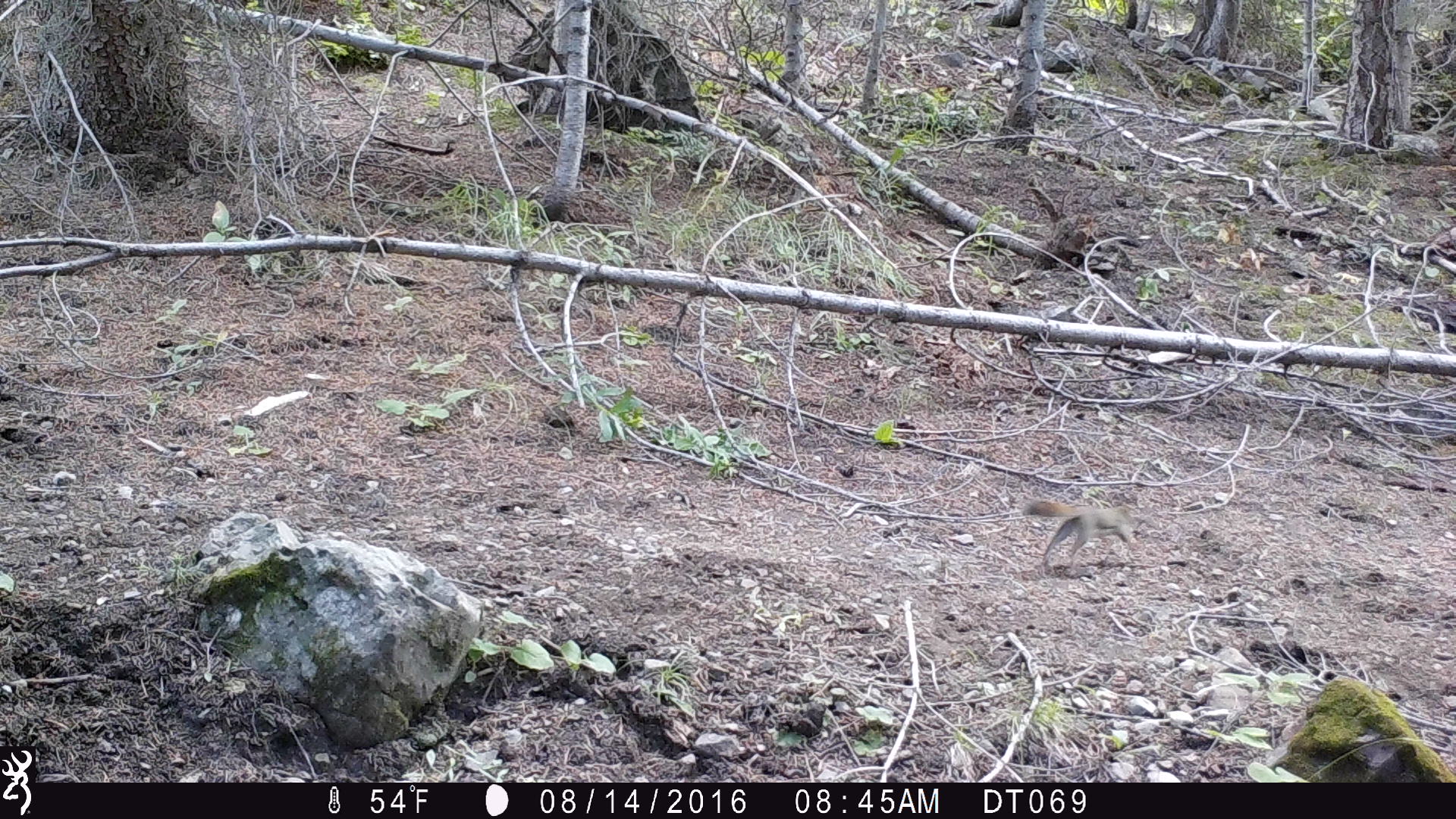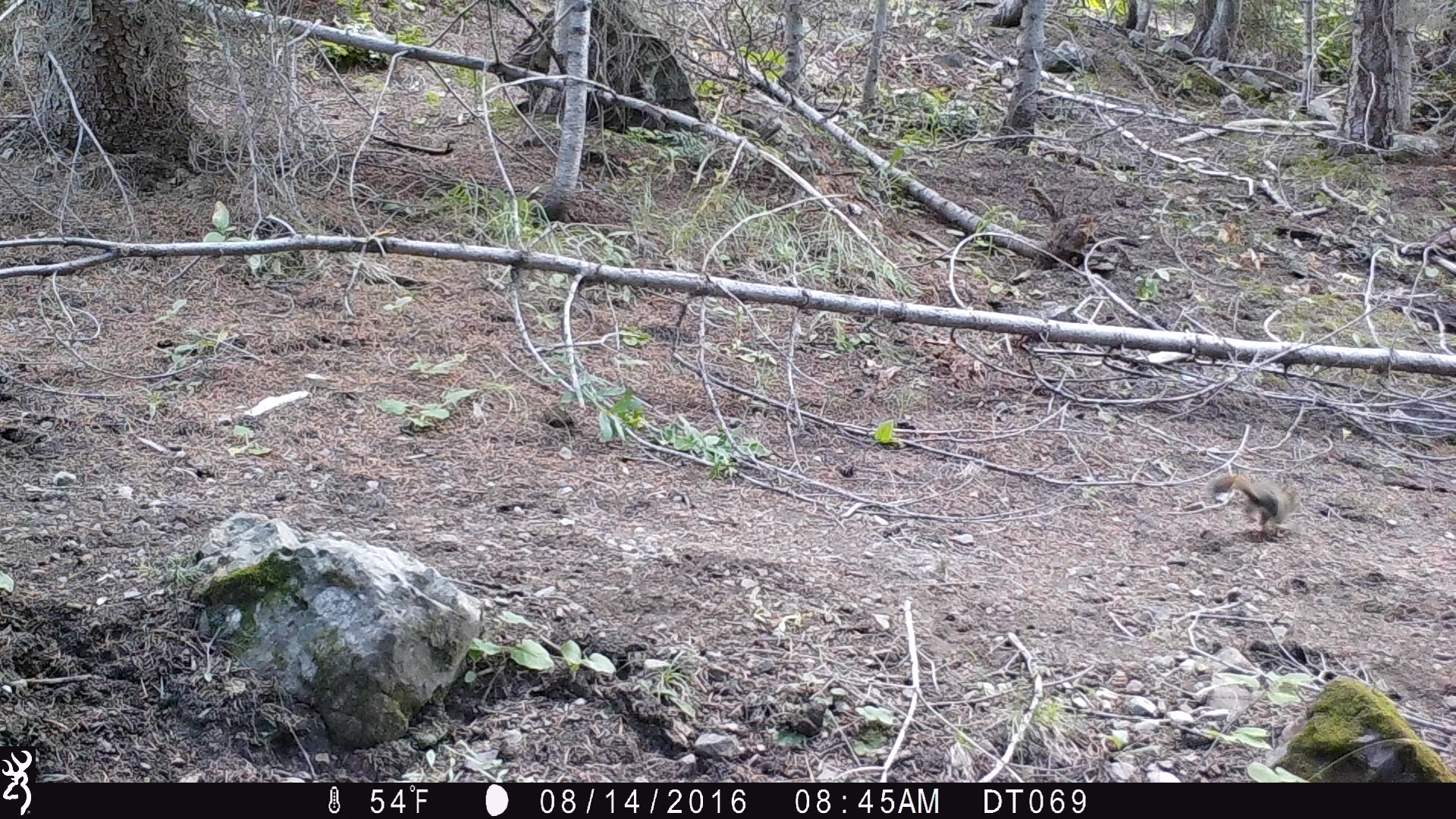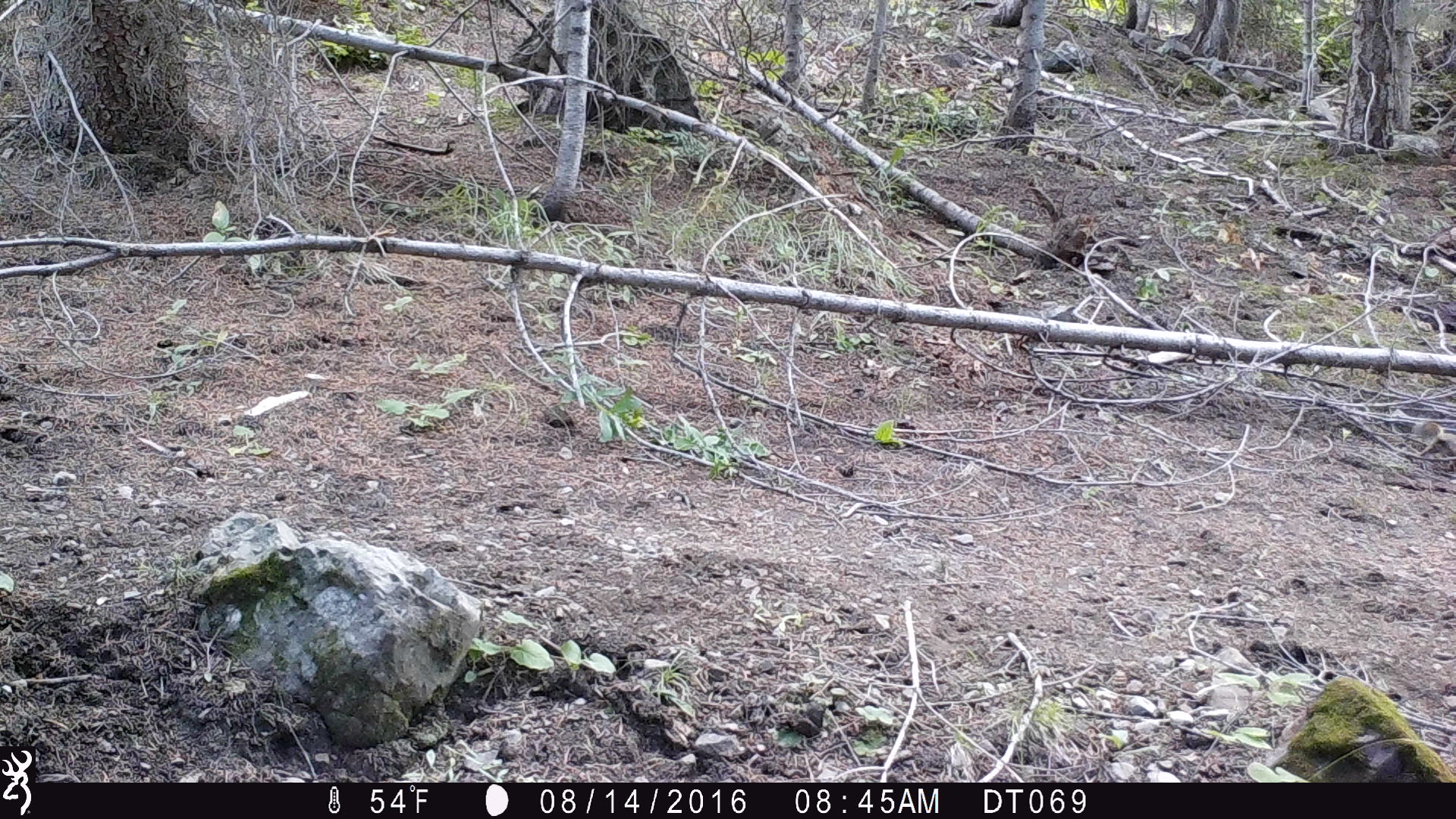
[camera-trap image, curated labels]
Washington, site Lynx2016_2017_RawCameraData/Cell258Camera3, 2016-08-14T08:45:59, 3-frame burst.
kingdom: Animalia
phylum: Chordata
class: Mammalia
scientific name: Mammalia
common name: small mammal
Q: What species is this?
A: Small mammal (Mammalia).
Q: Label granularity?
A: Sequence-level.